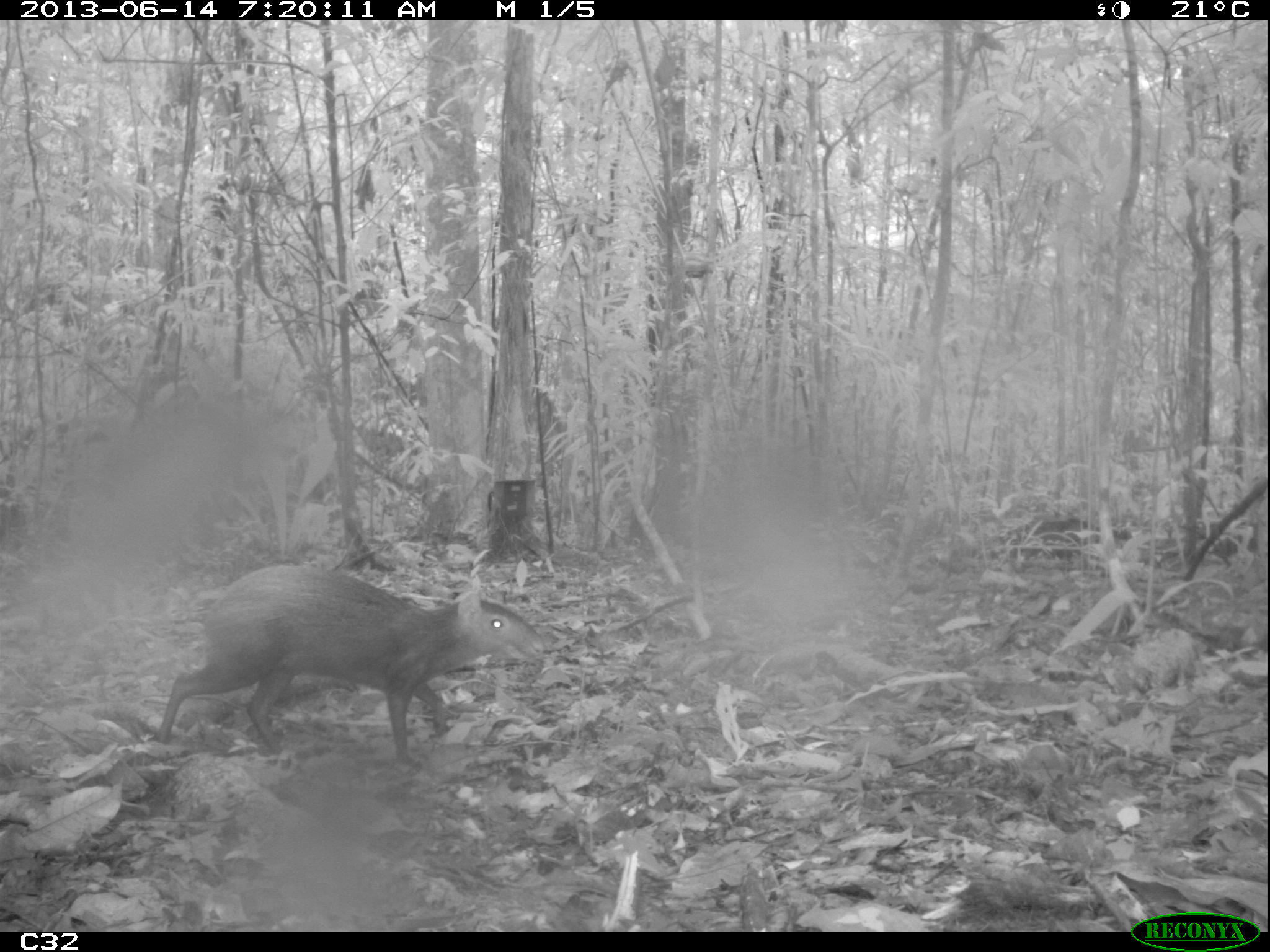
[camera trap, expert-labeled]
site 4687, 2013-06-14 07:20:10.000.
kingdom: Animalia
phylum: Chordata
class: Mammalia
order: Rodentia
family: Dasyproctidae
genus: Dasyprocta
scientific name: Dasyprocta leporina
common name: red-rumped agouti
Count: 1.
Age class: adult.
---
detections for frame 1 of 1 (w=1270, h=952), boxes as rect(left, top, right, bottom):
dasyprocta leporina: rect(155, 561, 548, 773)